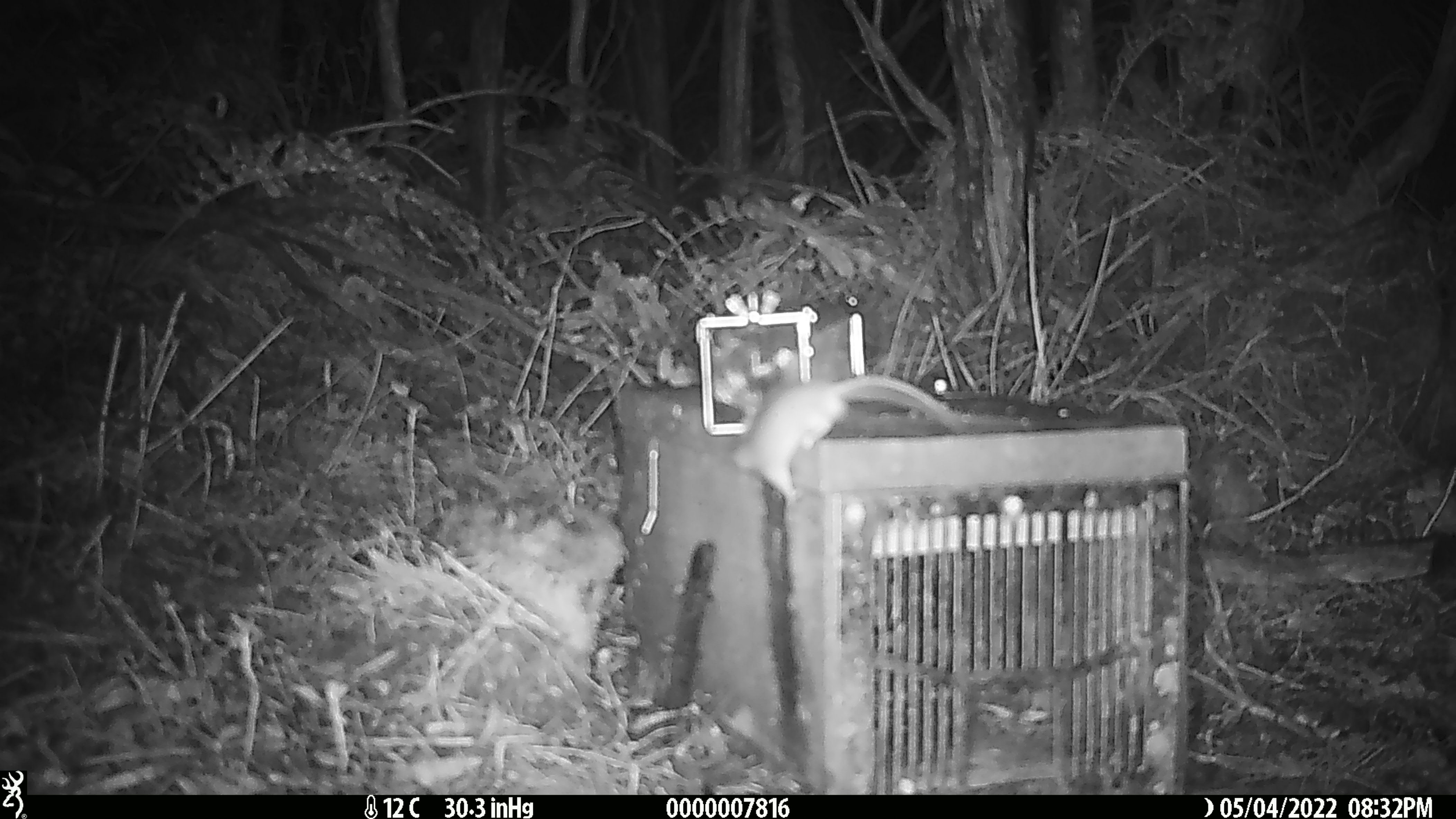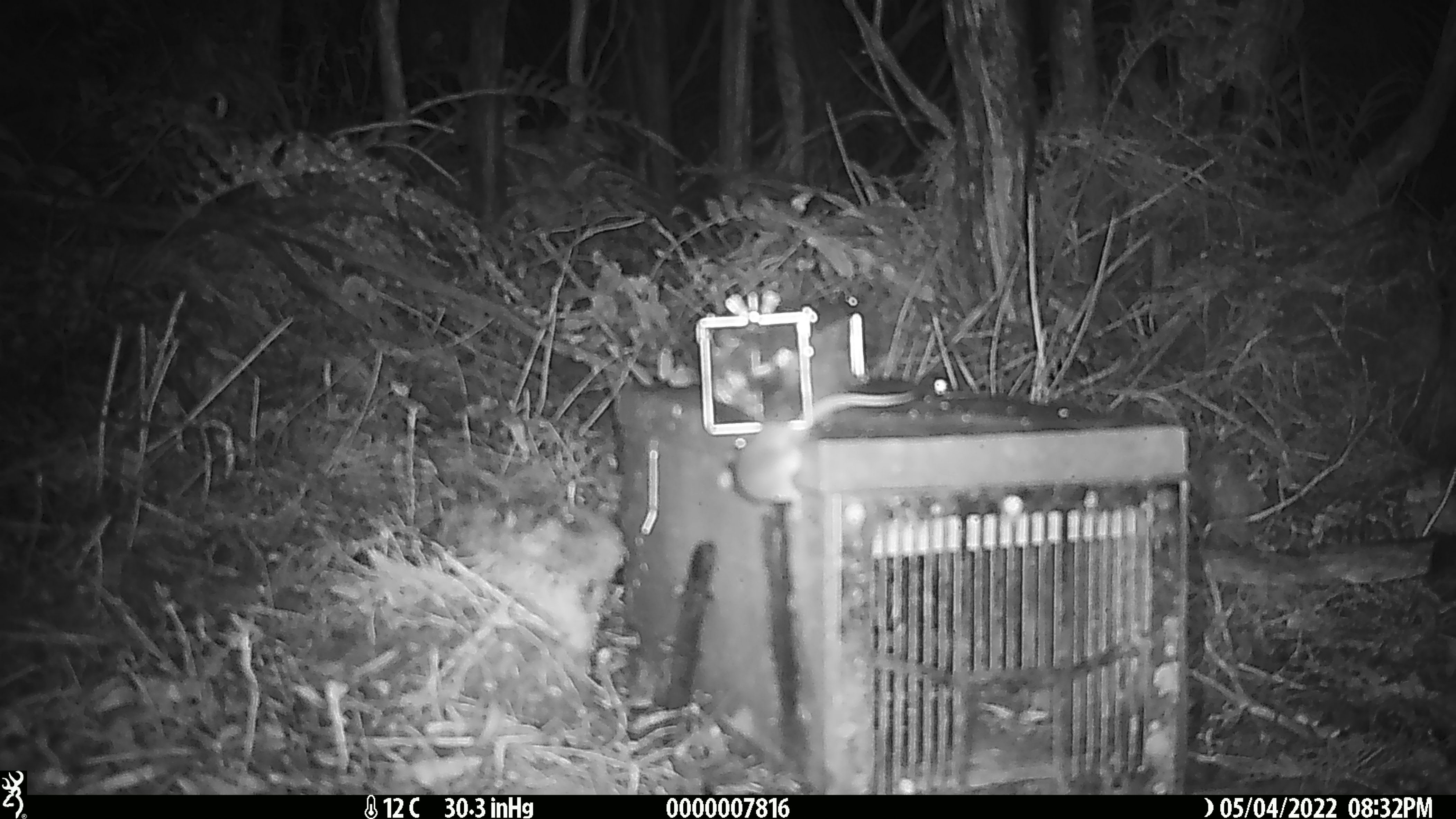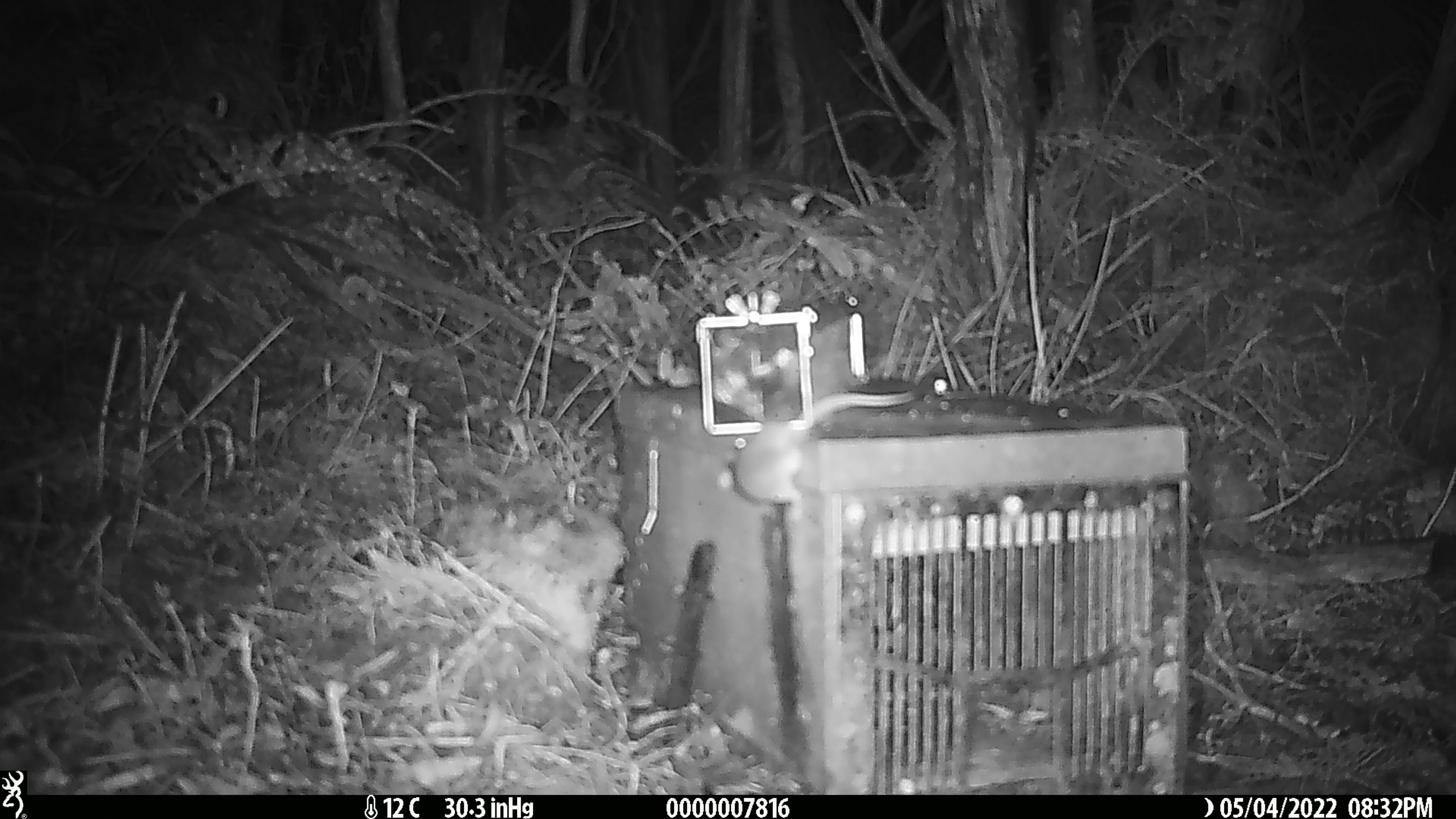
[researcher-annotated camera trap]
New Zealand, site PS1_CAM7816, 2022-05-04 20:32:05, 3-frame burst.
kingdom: Animalia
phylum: Chordata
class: Mammalia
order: Rodentia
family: Muridae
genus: Mus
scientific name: Mus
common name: mouse